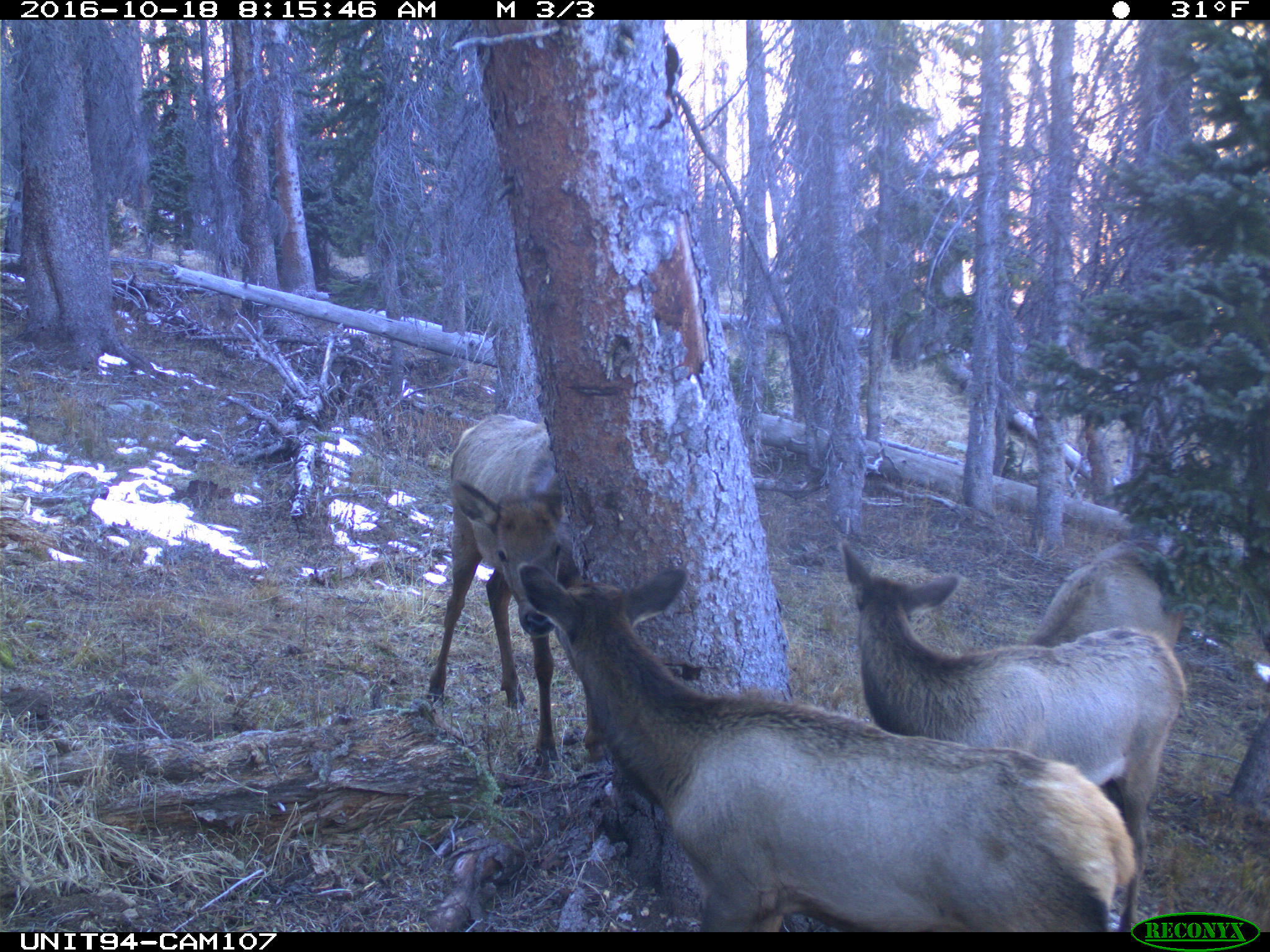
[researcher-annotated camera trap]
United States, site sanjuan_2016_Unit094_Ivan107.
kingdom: Animalia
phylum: Chordata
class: Mammalia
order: Artiodactyla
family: Cervidae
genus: Cervus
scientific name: Cervus elaphus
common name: red deer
Cervus elaphus (red deer).